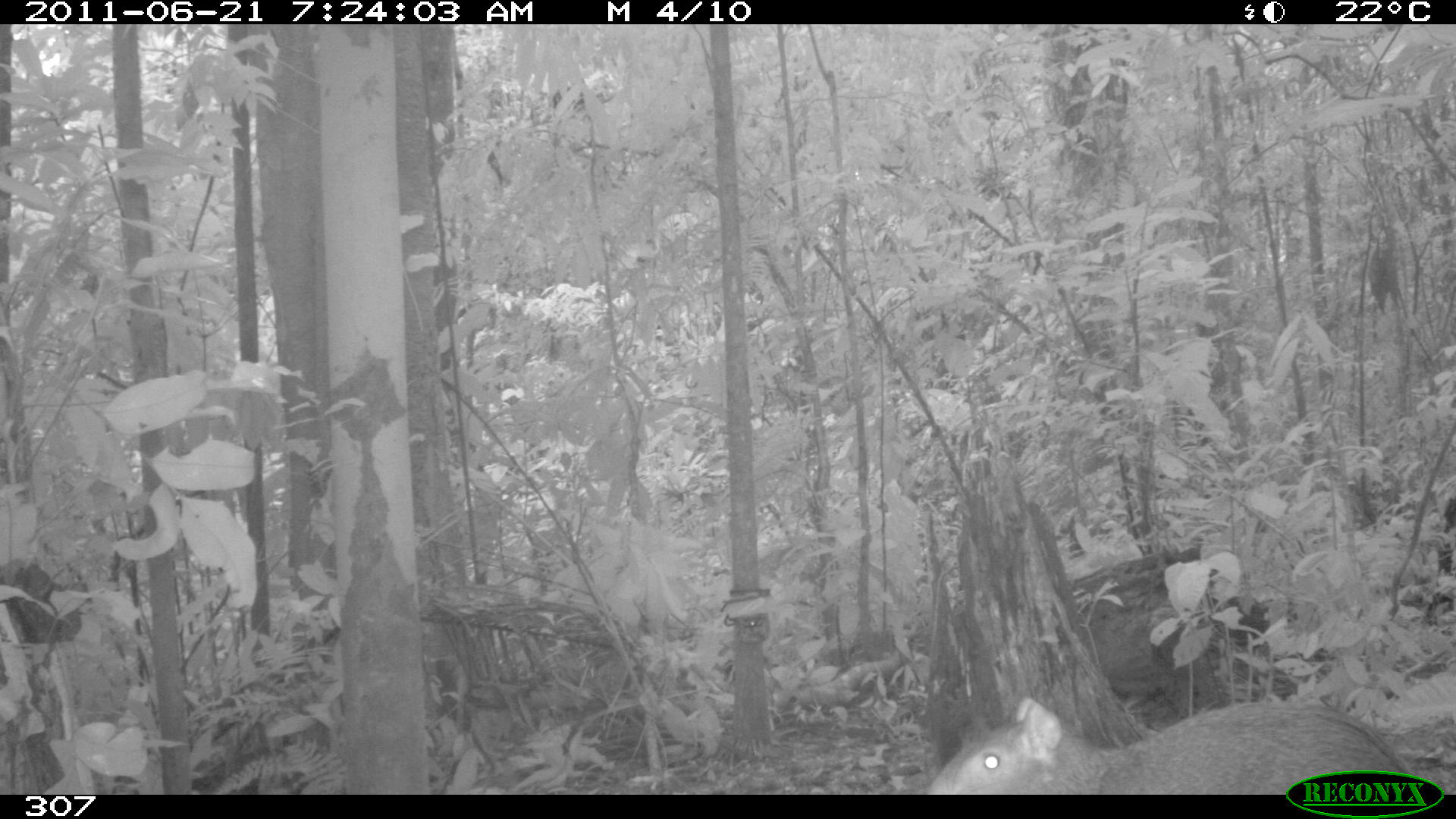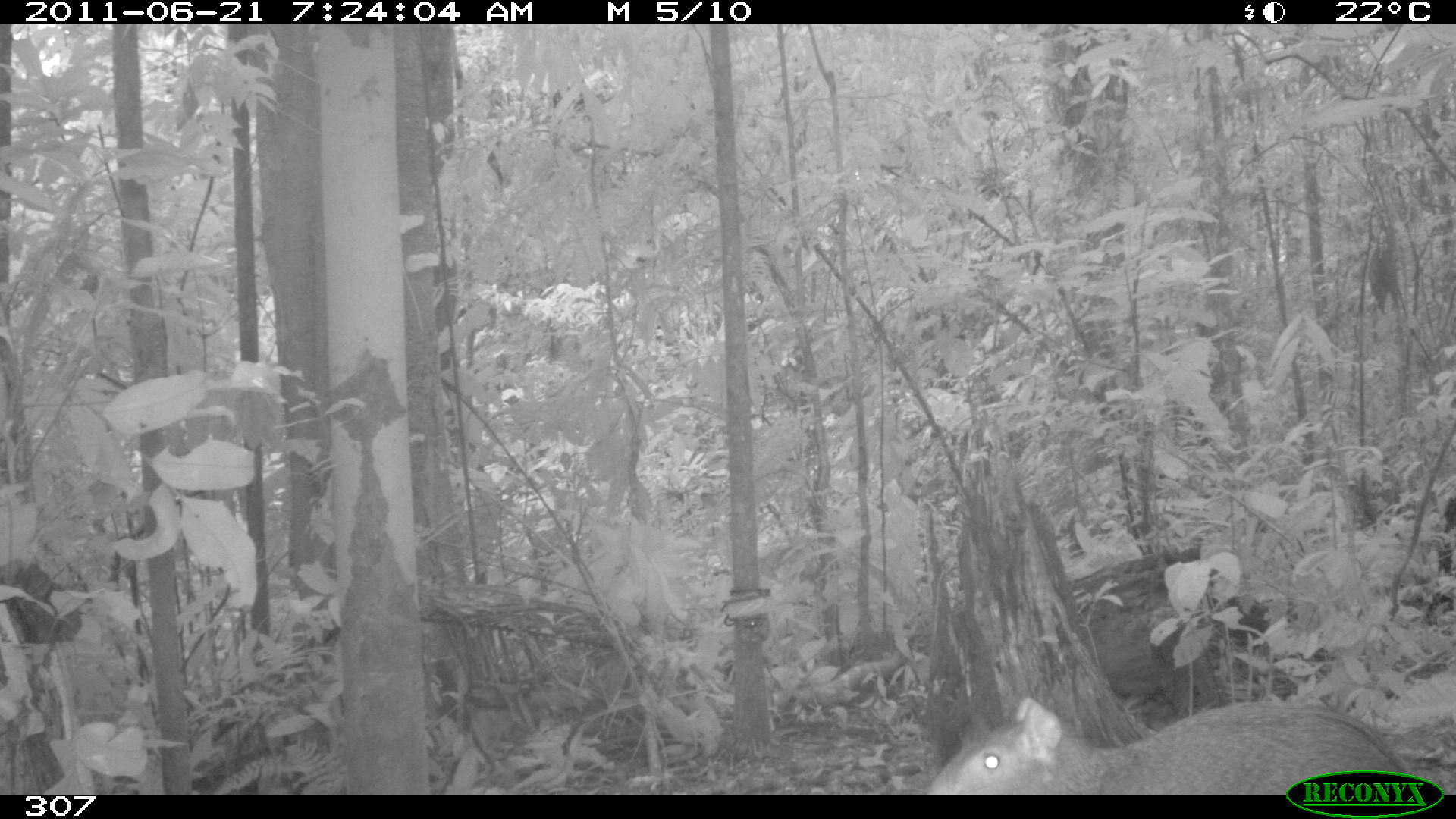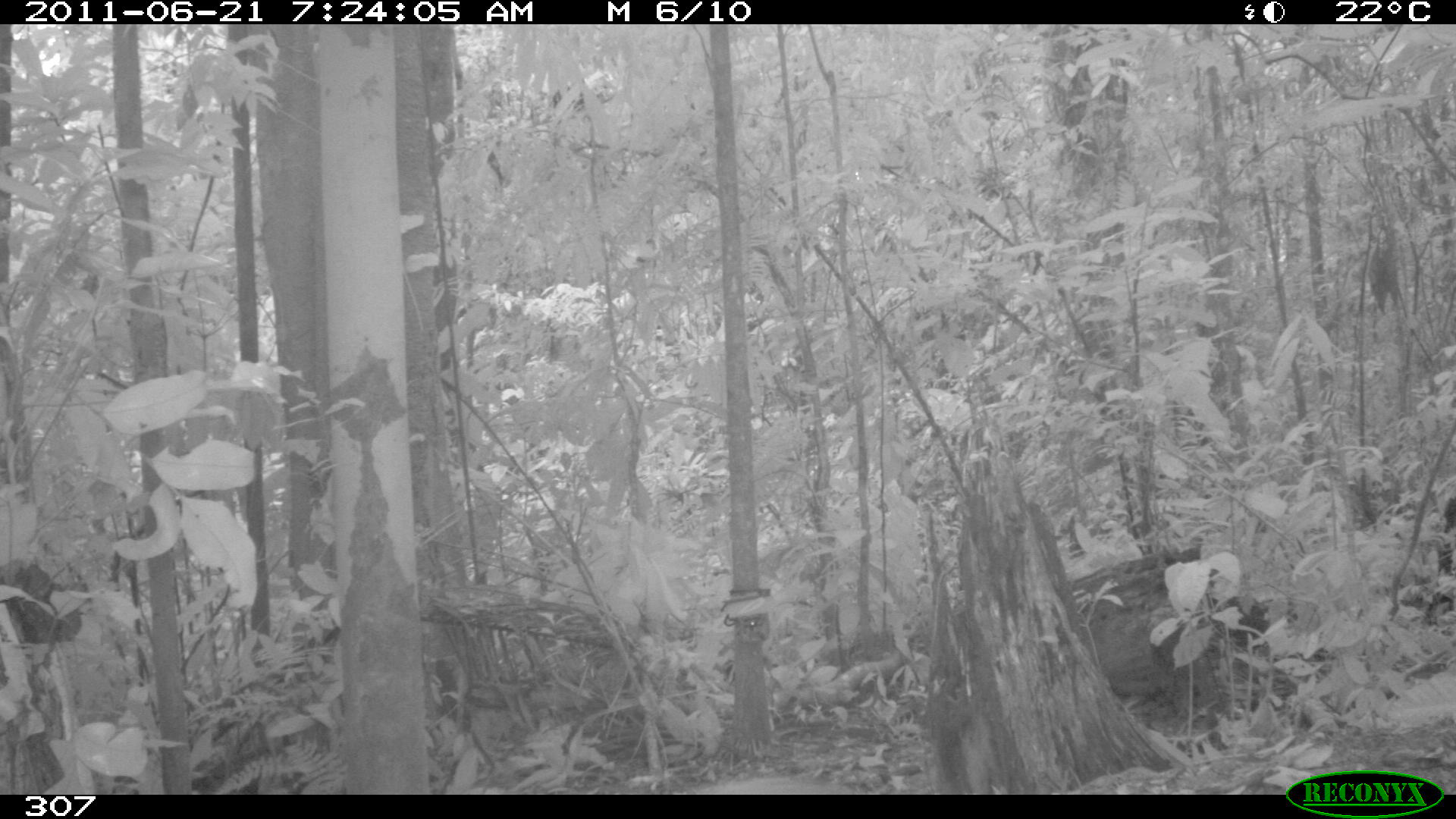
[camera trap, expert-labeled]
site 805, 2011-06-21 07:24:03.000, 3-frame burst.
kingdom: Animalia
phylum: Chordata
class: Mammalia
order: Rodentia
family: Dasyproctidae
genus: Dasyprocta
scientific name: Dasyprocta punctata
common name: central american agouti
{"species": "Dasyprocta punctata (central american agouti)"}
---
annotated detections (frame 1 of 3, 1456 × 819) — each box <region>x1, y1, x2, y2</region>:
dasyprocta punctata: <region>929, 695, 1417, 796</region>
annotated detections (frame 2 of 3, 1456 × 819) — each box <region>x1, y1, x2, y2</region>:
dasyprocta punctata: <region>919, 697, 1430, 793</region>